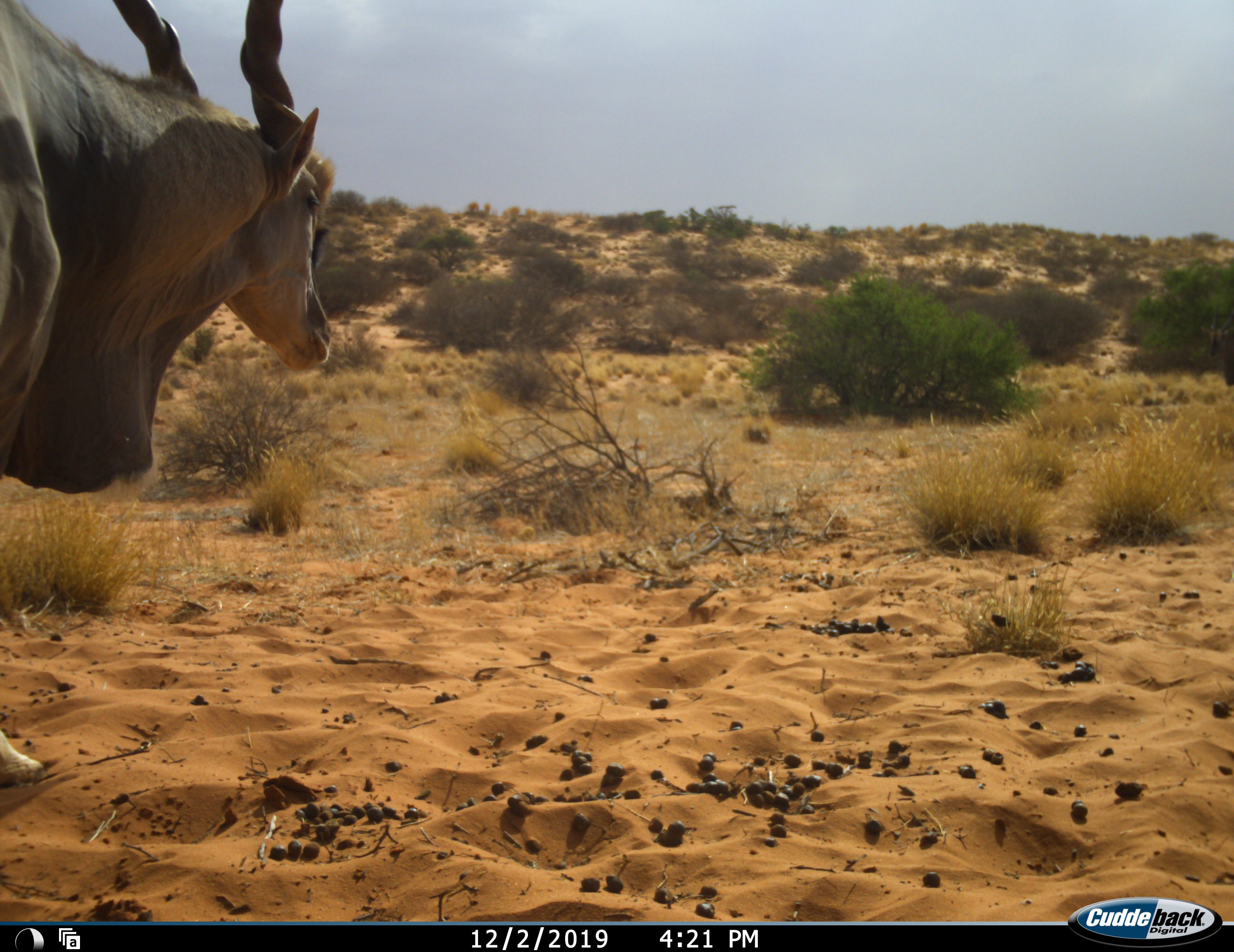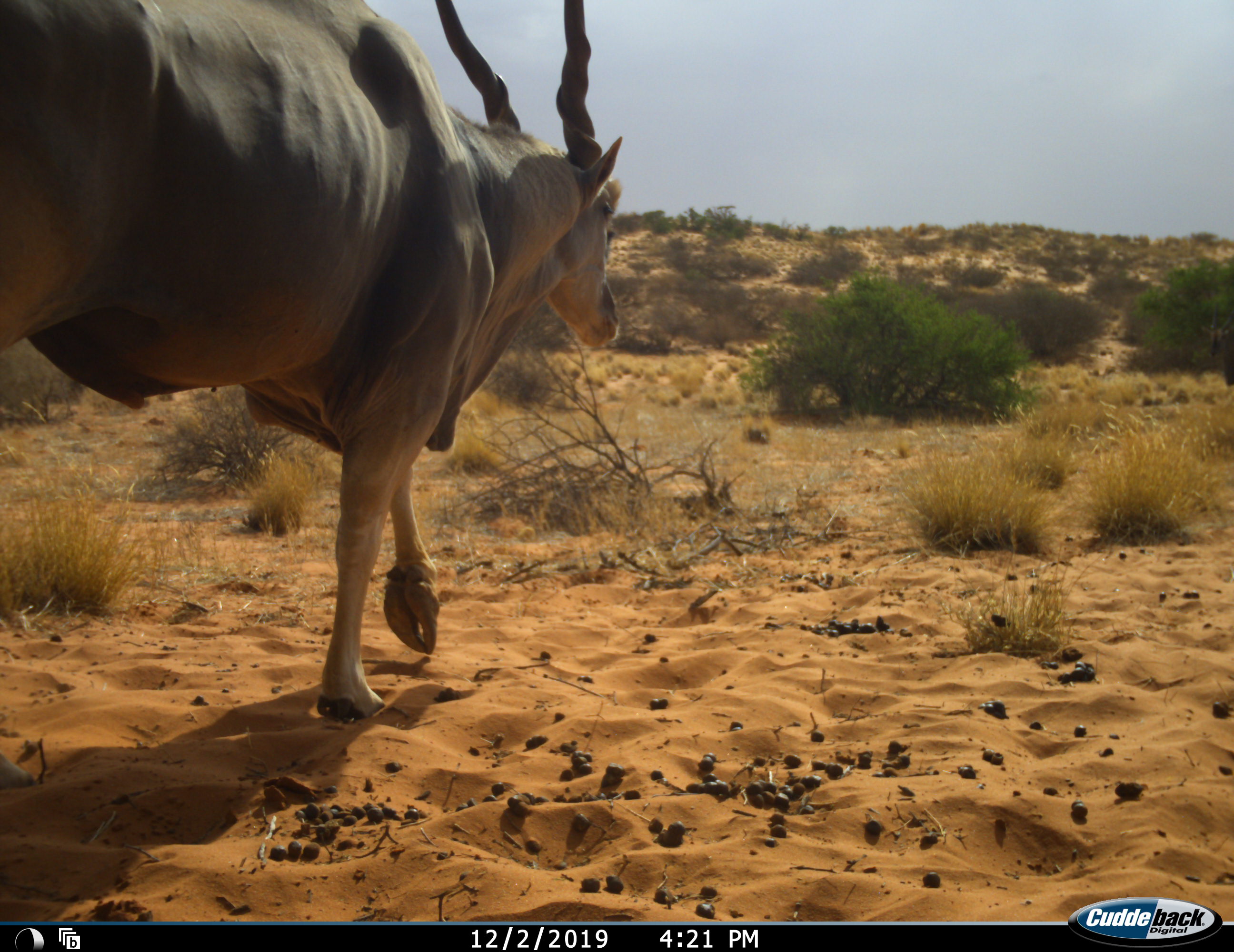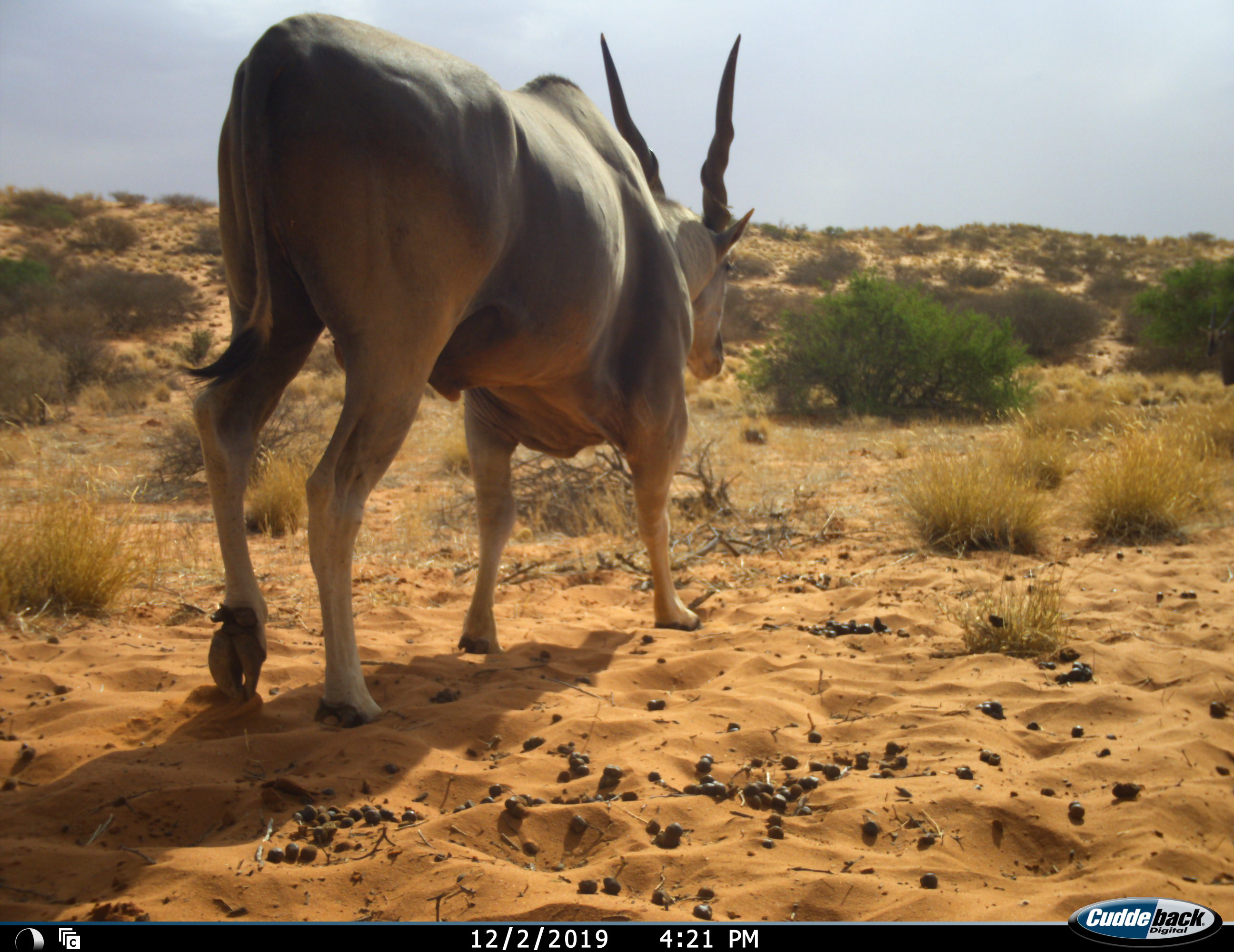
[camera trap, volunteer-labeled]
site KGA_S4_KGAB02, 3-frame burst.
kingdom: Animalia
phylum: Chordata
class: Mammalia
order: Artiodactyla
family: Bovidae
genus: Tragelaphus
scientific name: Tragelaphus oryx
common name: eland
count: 1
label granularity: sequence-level